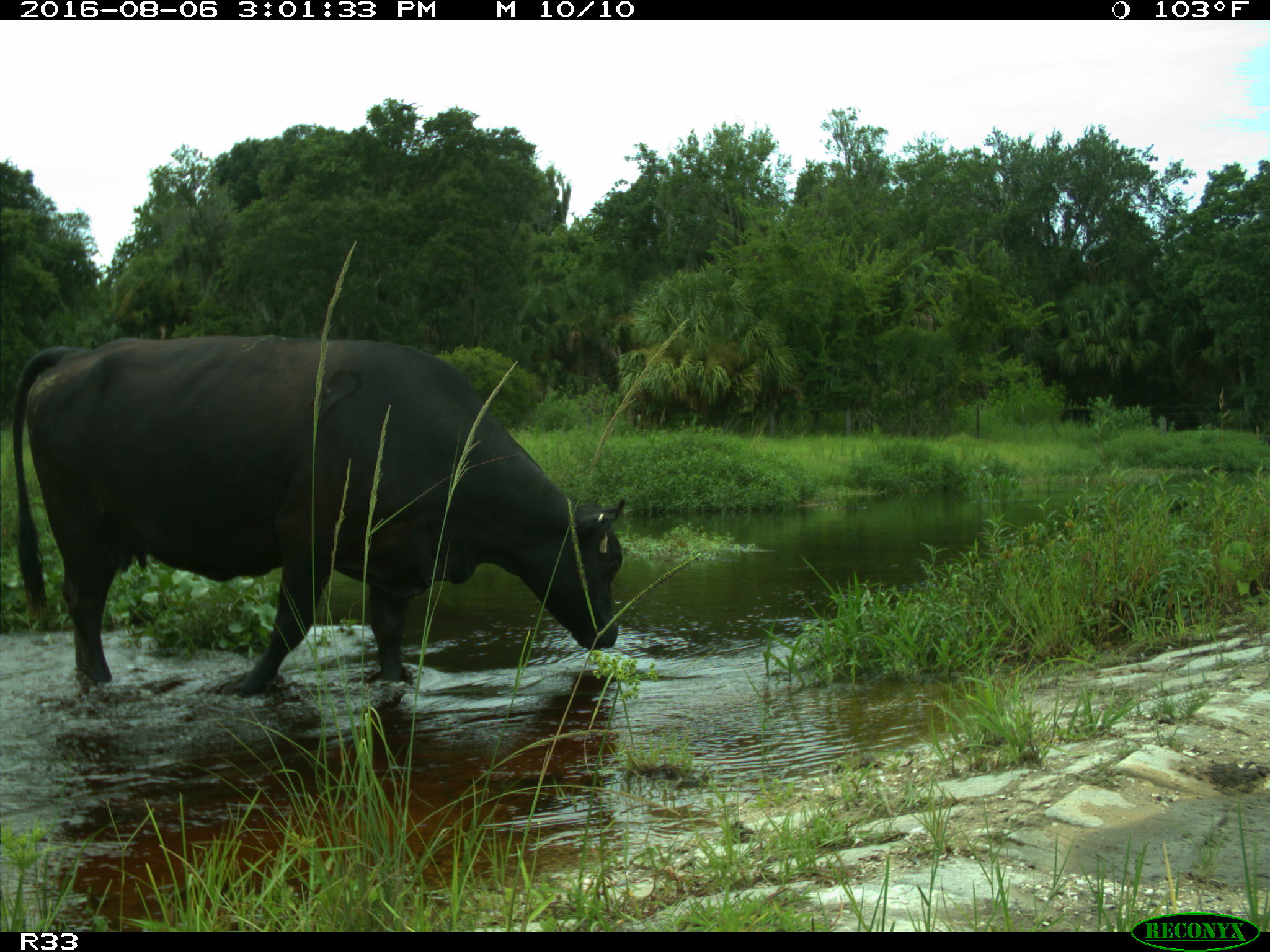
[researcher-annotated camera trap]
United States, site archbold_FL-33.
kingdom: Animalia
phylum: Chordata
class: Mammalia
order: Artiodactyla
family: Bovidae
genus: Bos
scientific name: Bos taurus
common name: domestic cow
Bos taurus (domestic cow).